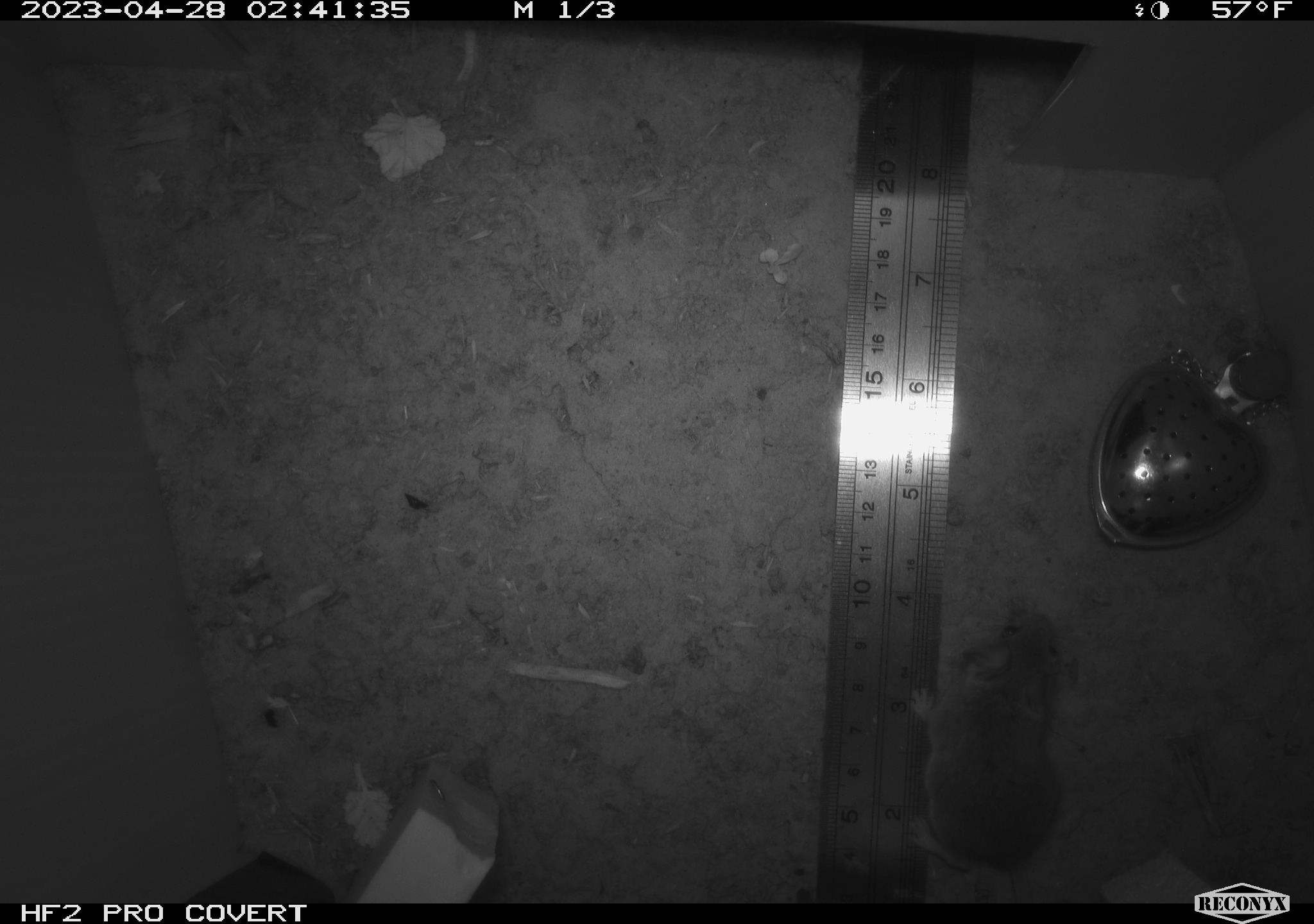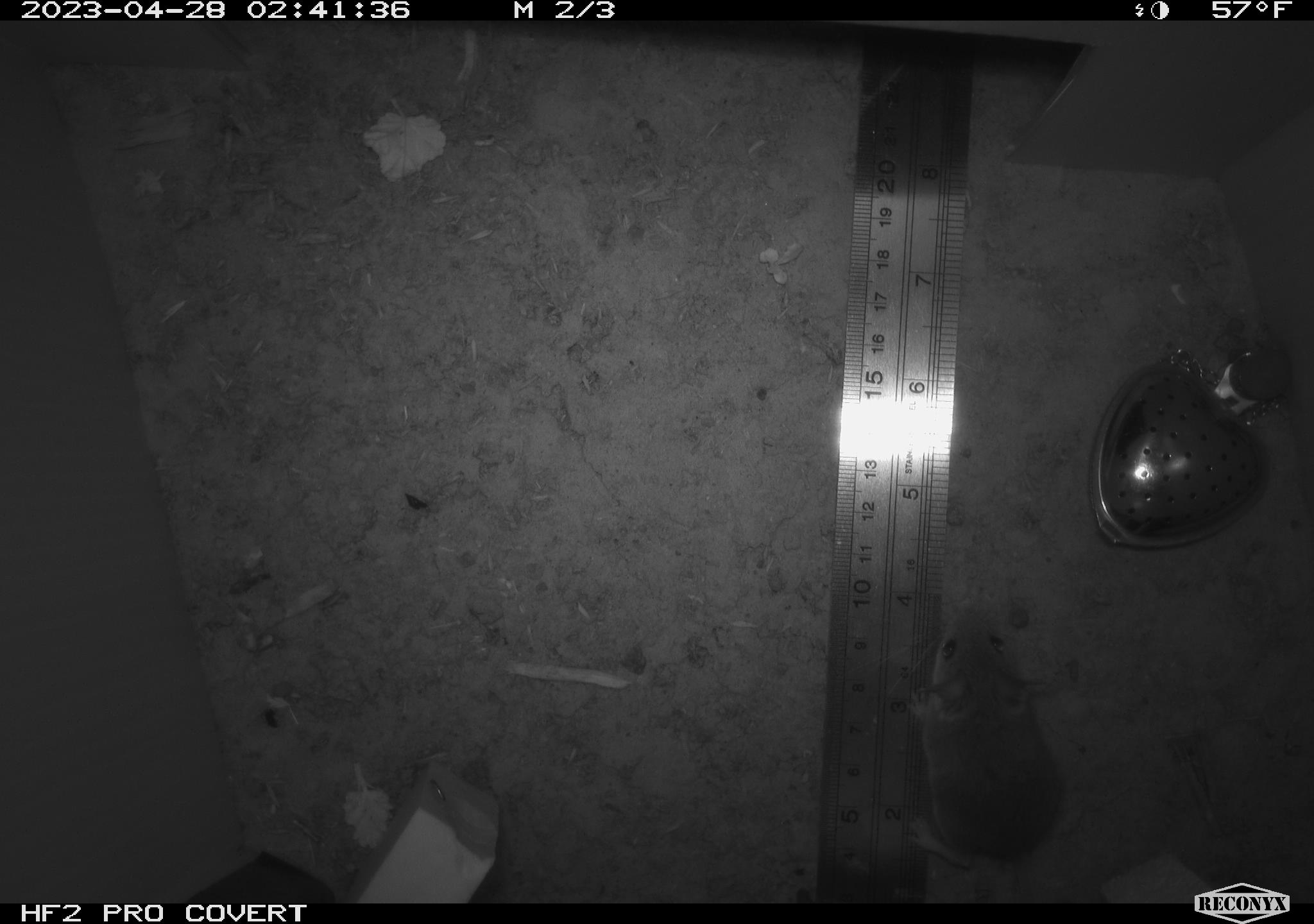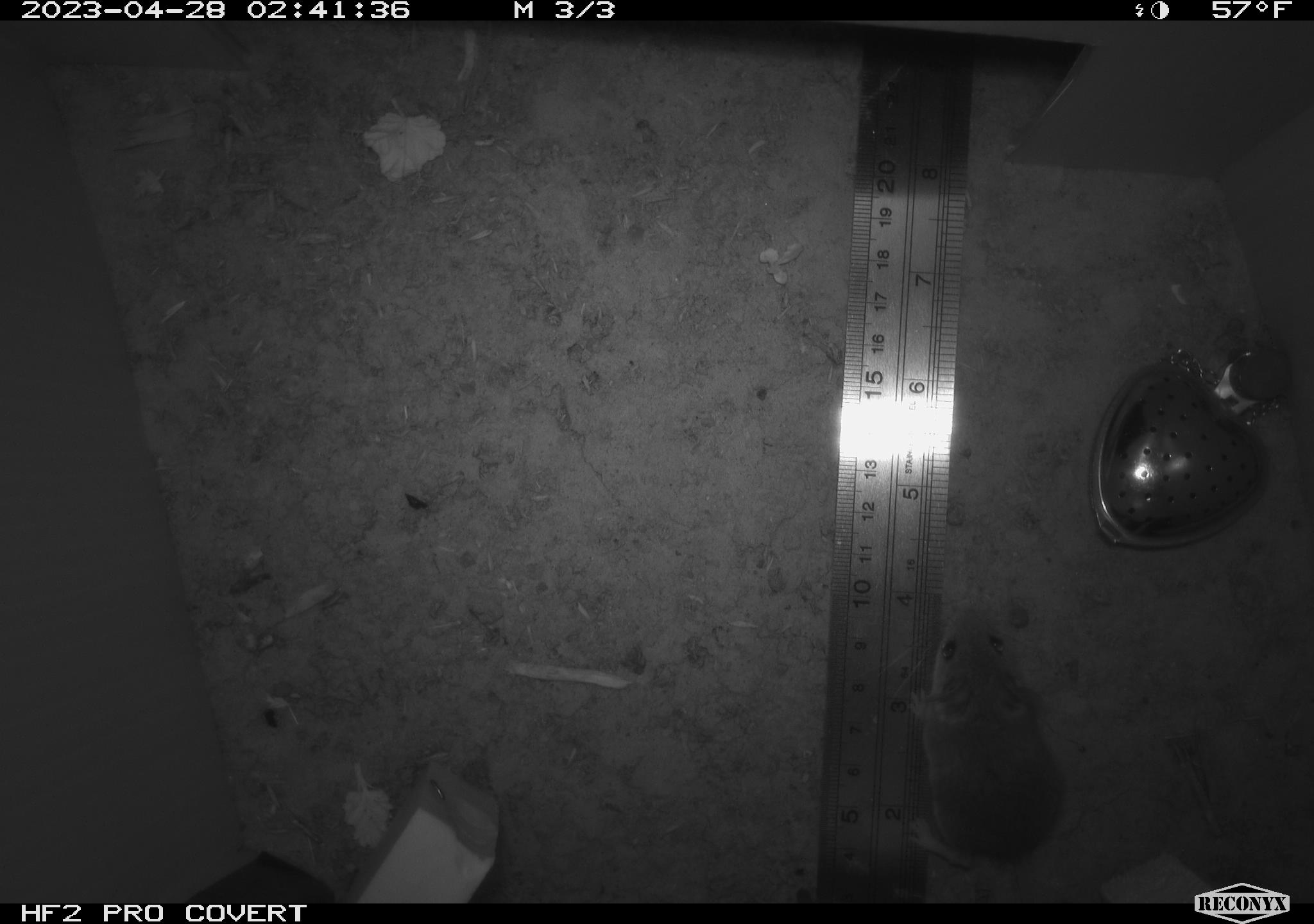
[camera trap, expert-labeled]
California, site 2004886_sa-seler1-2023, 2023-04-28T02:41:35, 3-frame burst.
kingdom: Animalia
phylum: Chordata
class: Mammalia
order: Rodentia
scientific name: Rodentia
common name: mouse species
Mouse species (Rodentia).